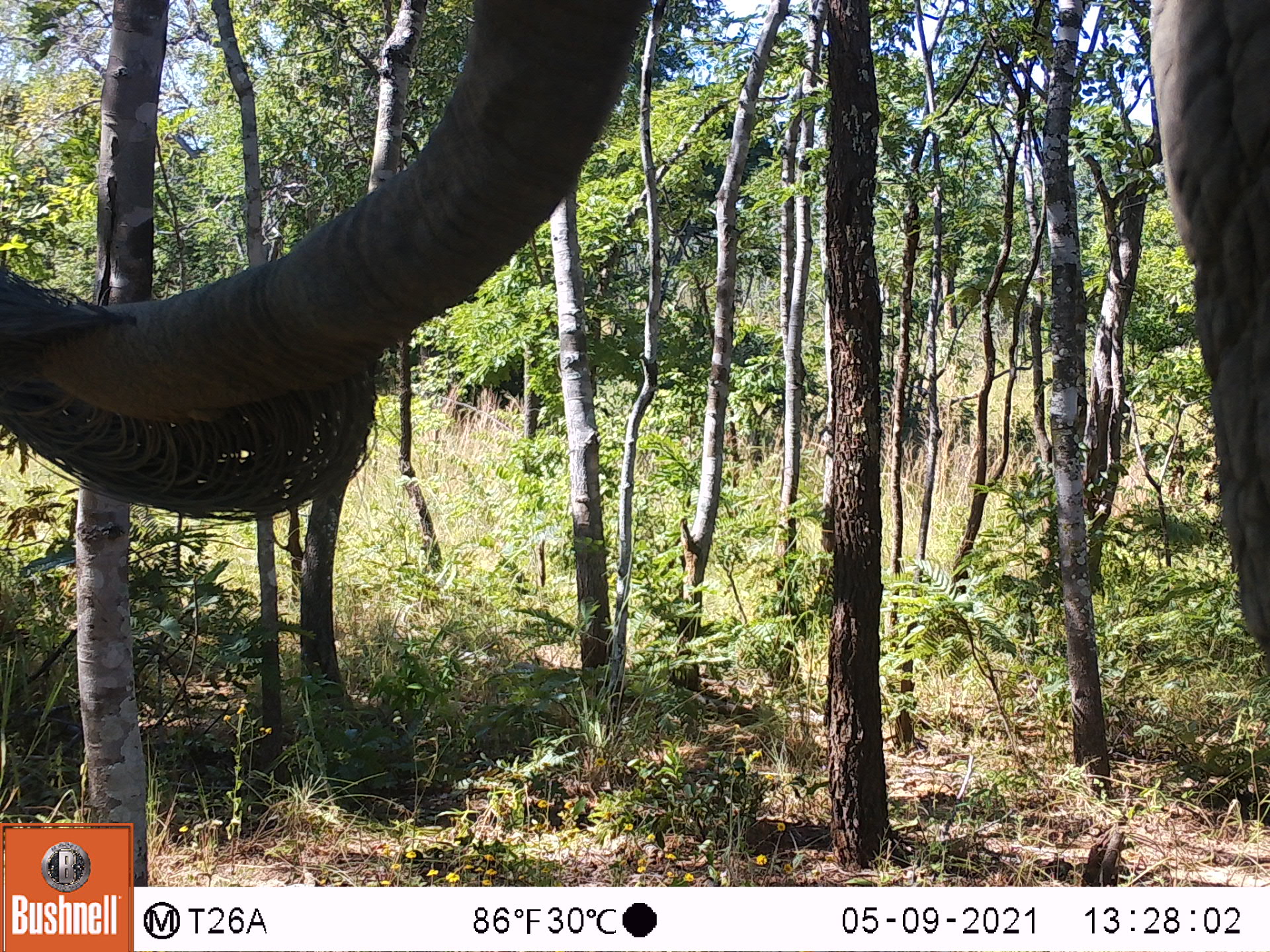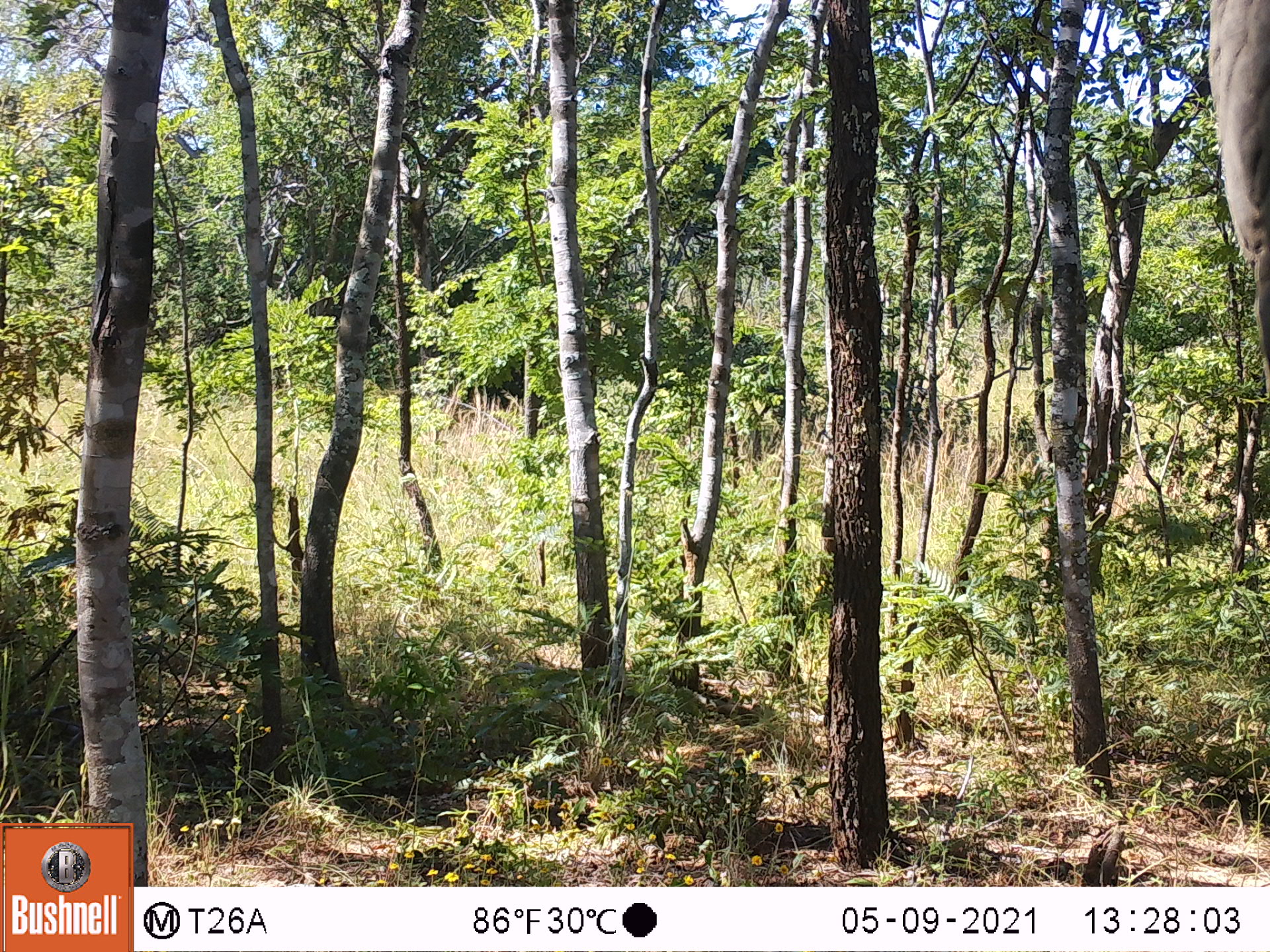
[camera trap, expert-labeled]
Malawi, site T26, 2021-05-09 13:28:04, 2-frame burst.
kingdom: Animalia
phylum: Chordata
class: Mammalia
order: Proboscidea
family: Elephantidae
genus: Loxodonta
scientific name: Loxodonta africana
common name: african savanna elephant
African savanna elephant (Loxodonta africana), count 1.